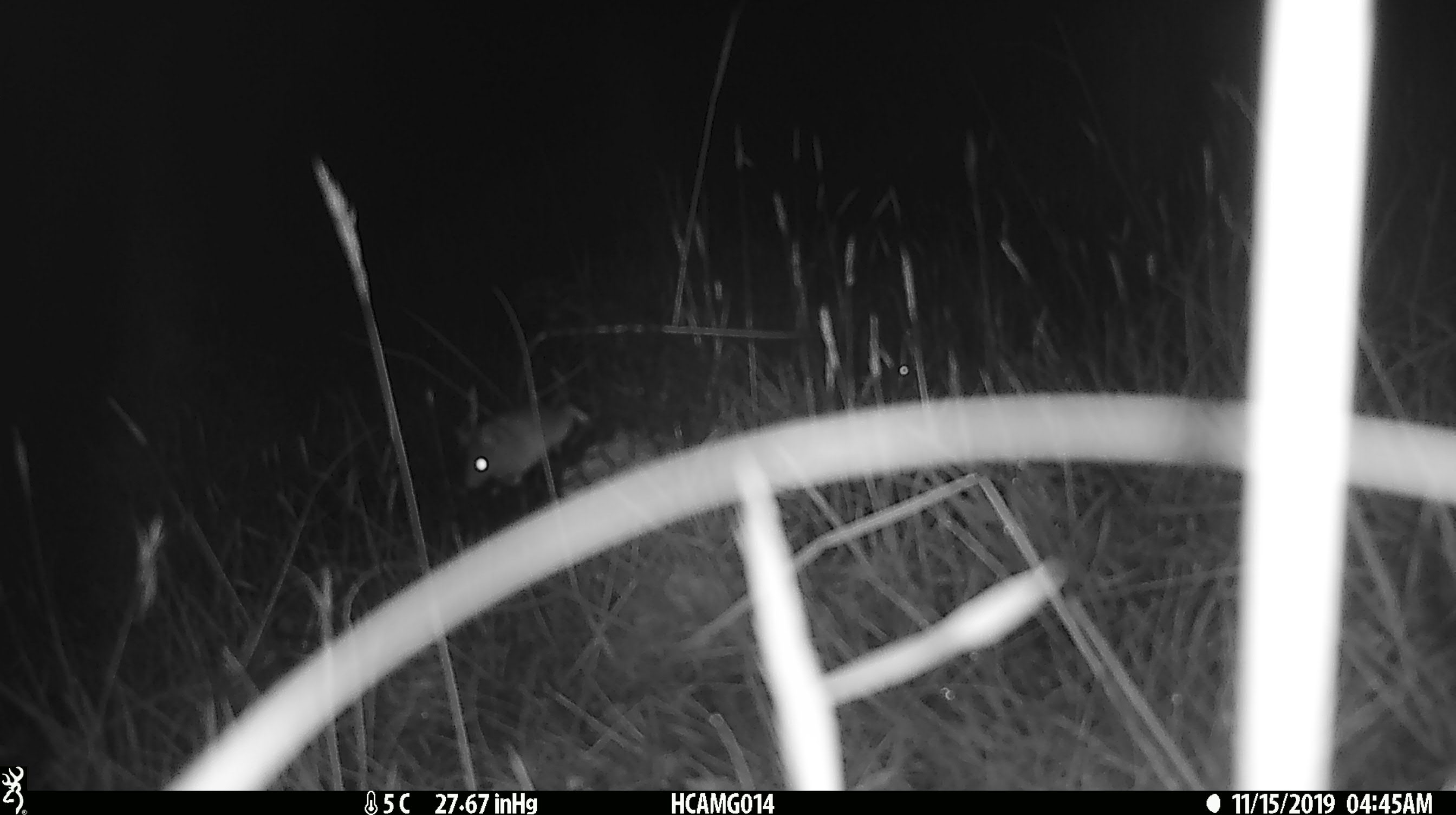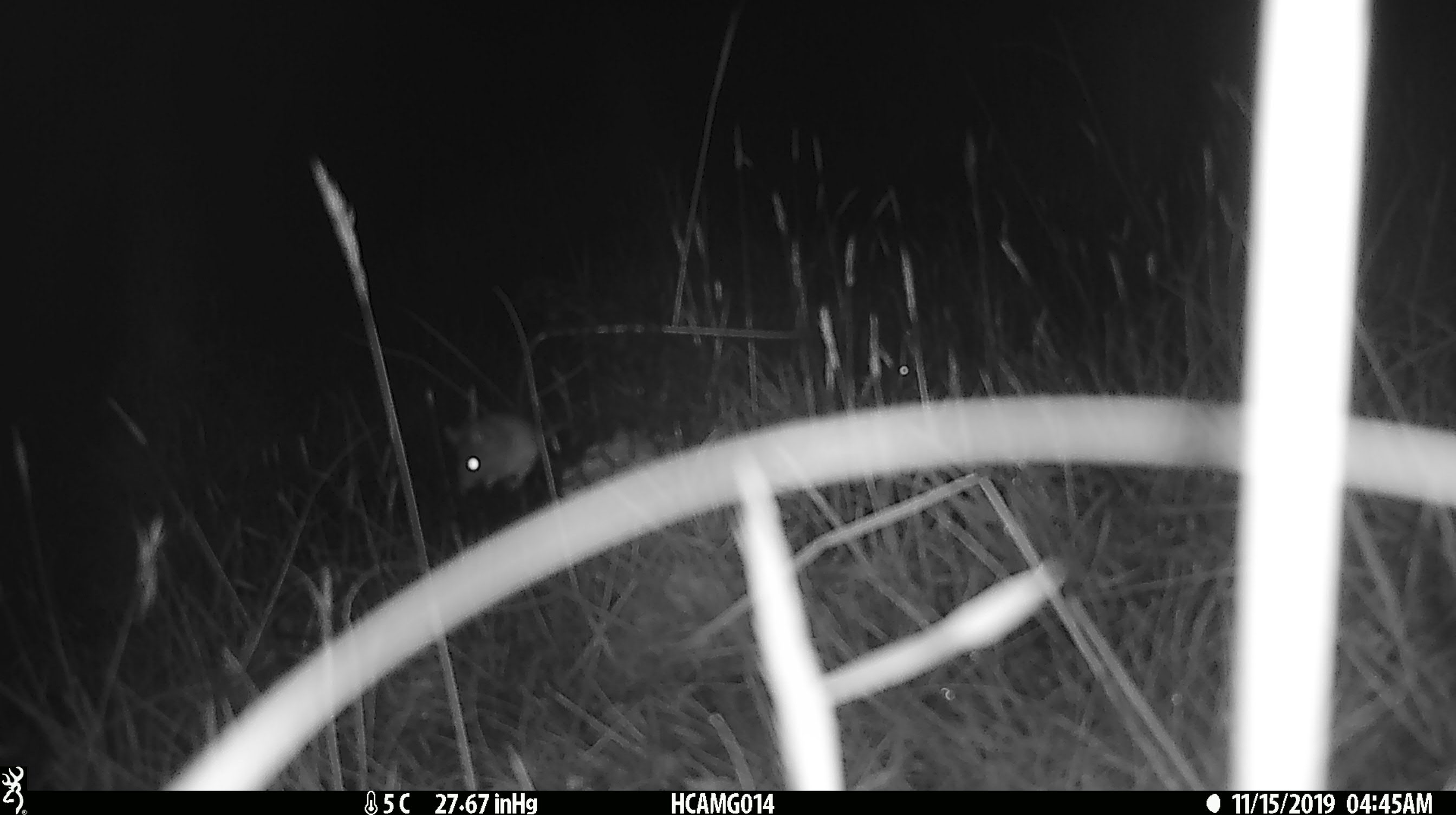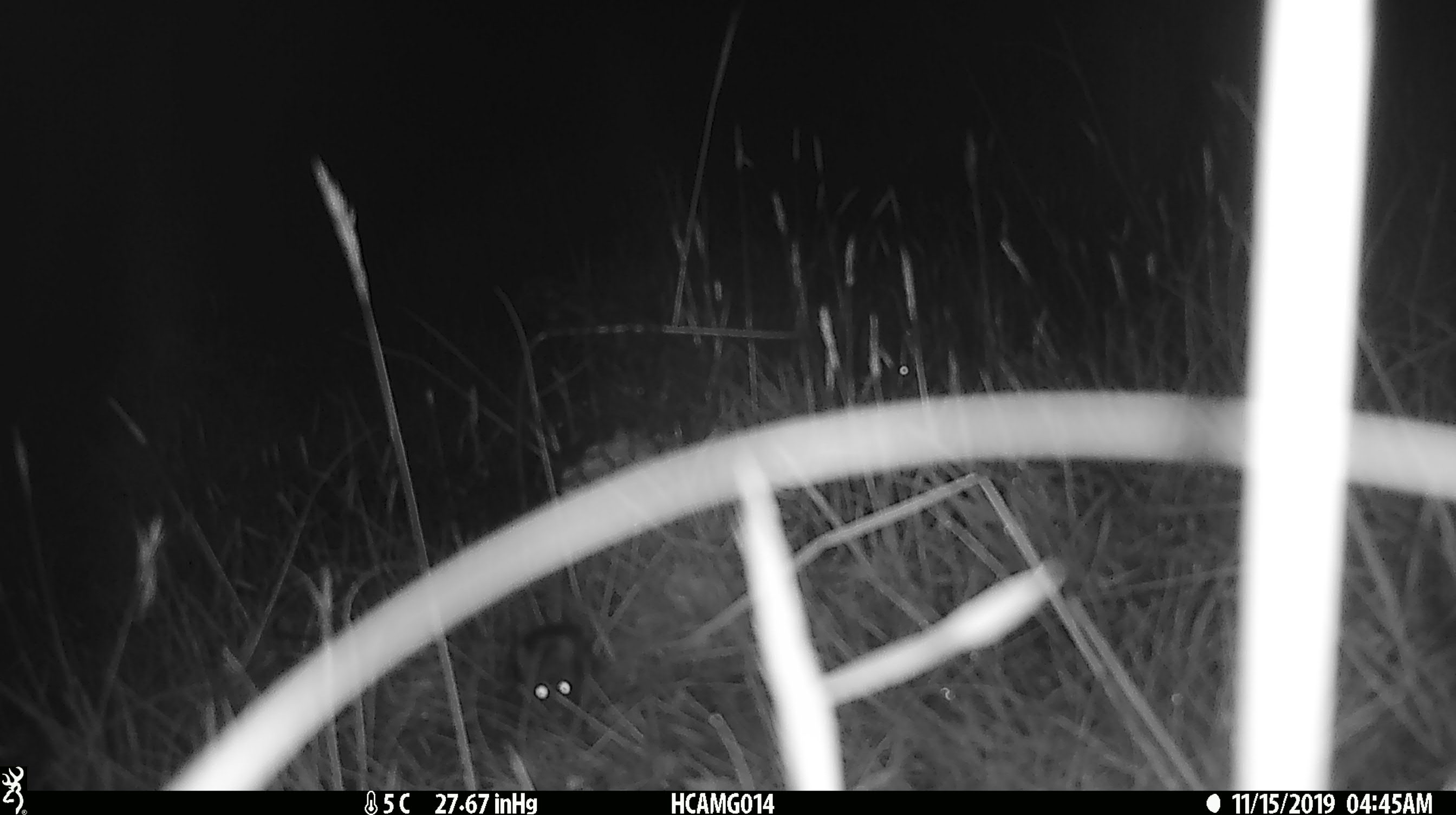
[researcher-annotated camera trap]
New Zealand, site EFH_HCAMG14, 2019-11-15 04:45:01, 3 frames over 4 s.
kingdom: Animalia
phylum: Chordata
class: Mammalia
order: Rodentia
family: Muridae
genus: Mus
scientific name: Mus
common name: mouse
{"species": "mouse (Mus)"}